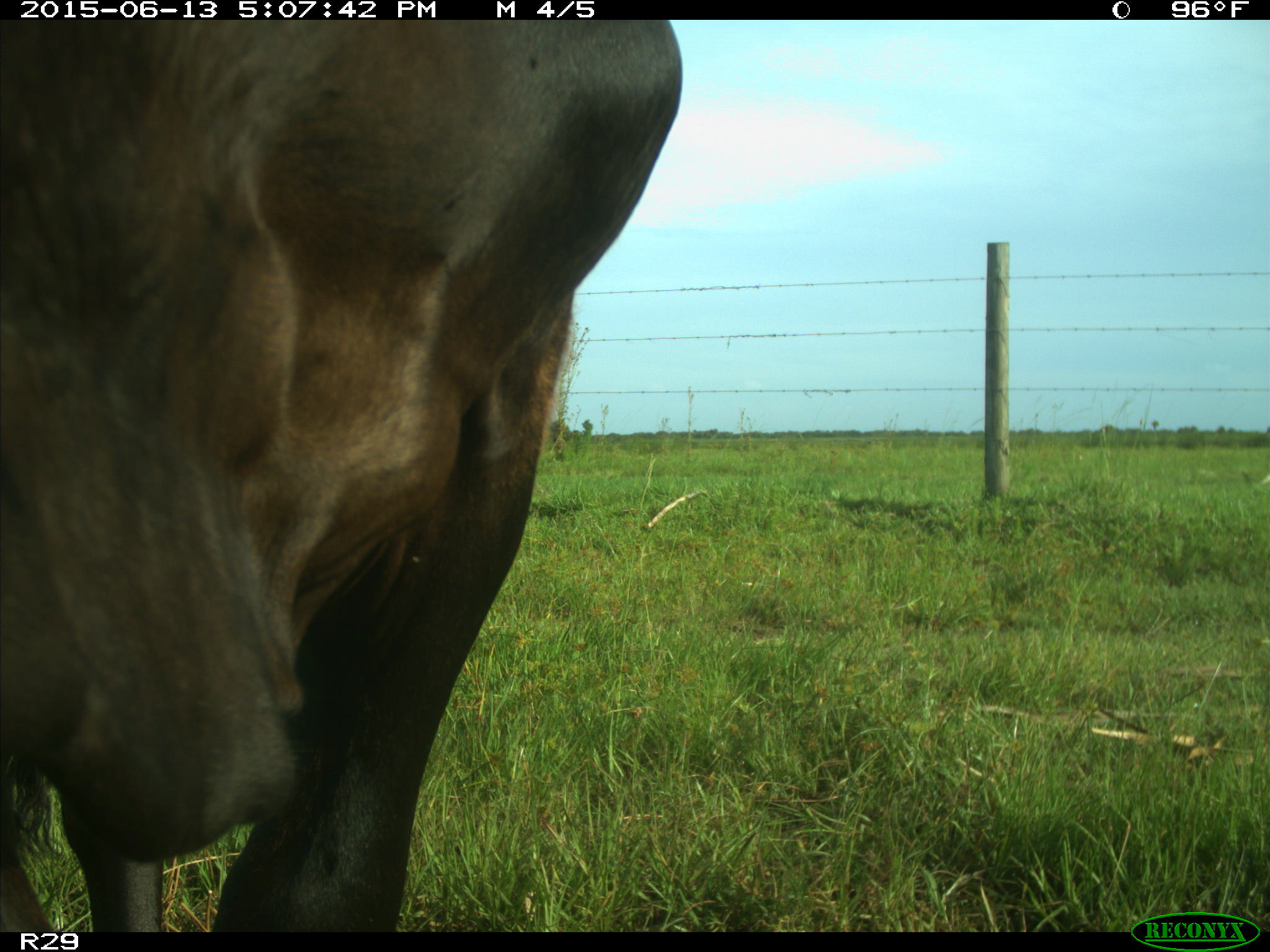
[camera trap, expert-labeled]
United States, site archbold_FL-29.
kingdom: Animalia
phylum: Chordata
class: Mammalia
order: Artiodactyla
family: Bovidae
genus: Bos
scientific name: Bos taurus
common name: domestic cow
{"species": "Bos taurus (domestic cow)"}